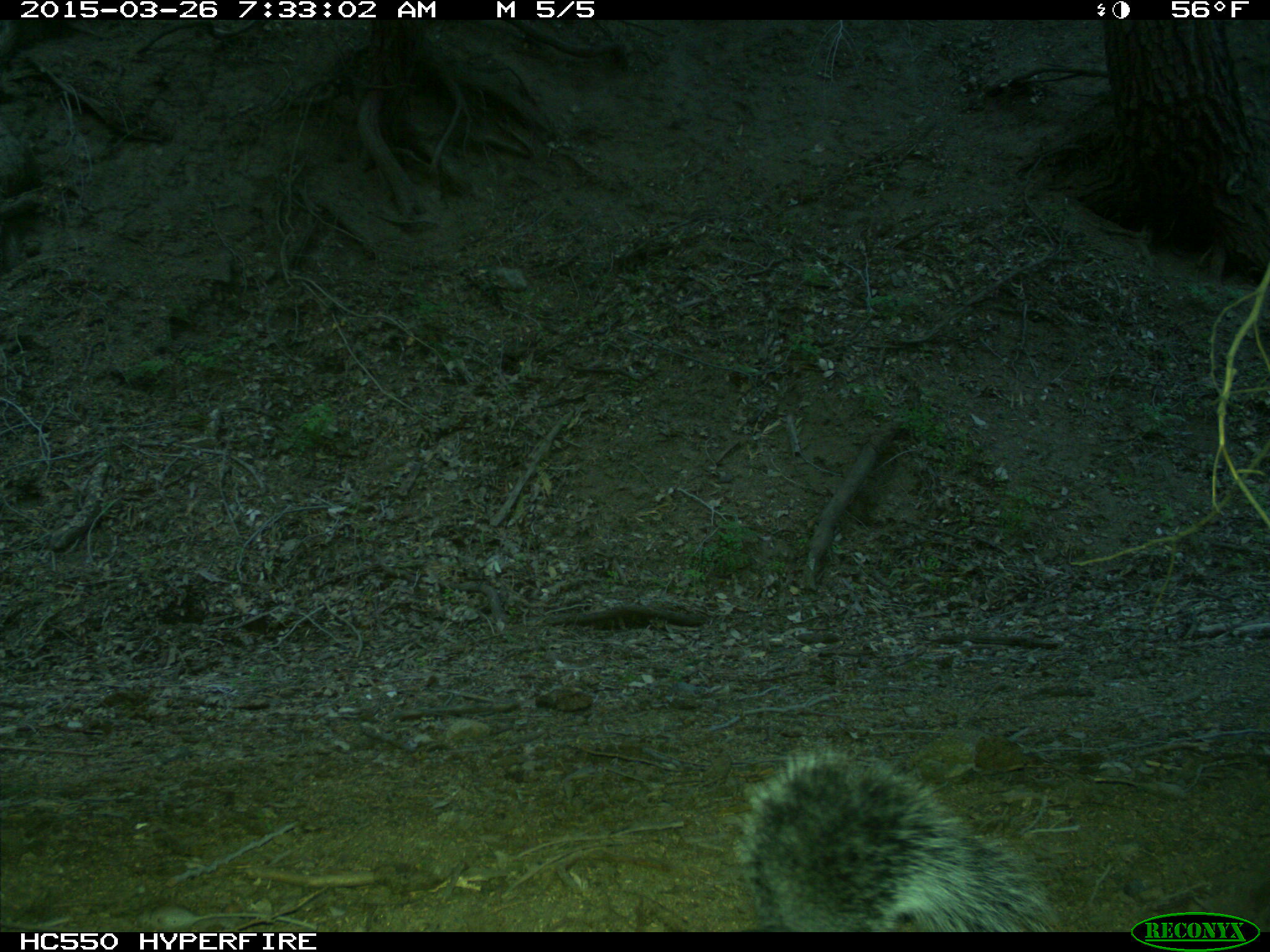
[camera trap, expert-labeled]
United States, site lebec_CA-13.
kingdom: Animalia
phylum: Chordata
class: Mammalia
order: Rodentia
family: Sciuridae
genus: Sciurus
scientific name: Sciurus carolinensis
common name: eastern gray squirrel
Sciurus carolinensis (eastern gray squirrel).